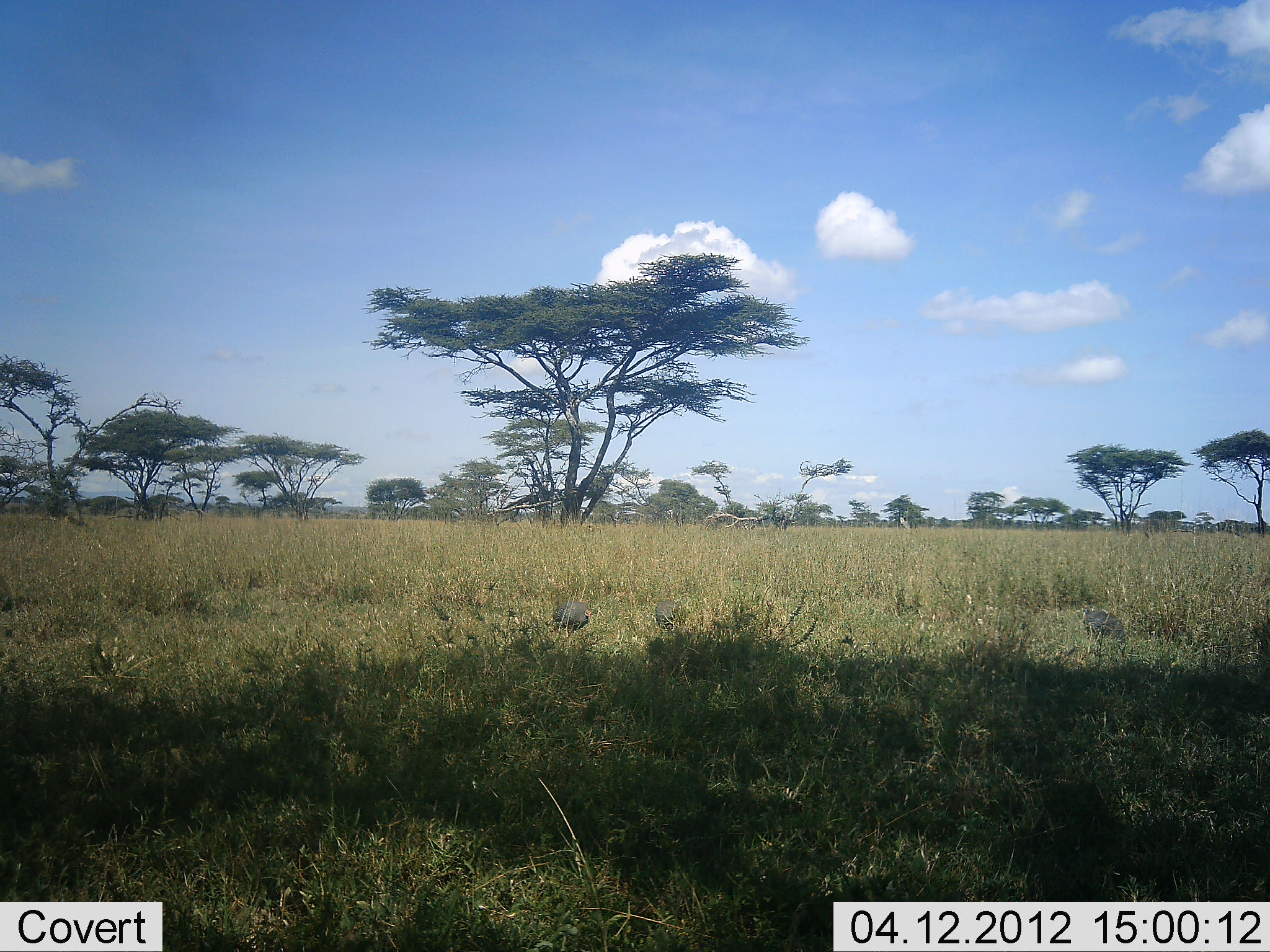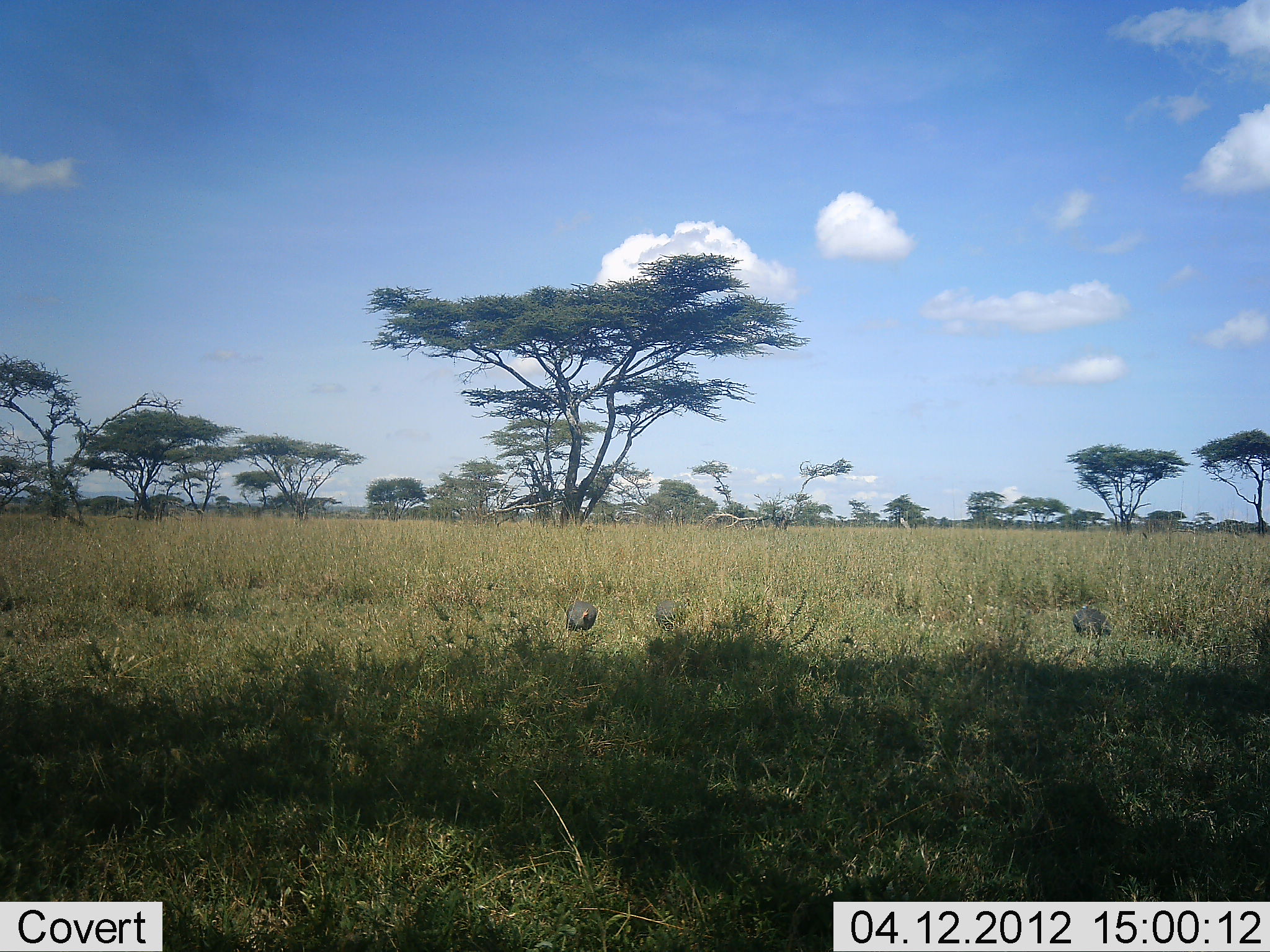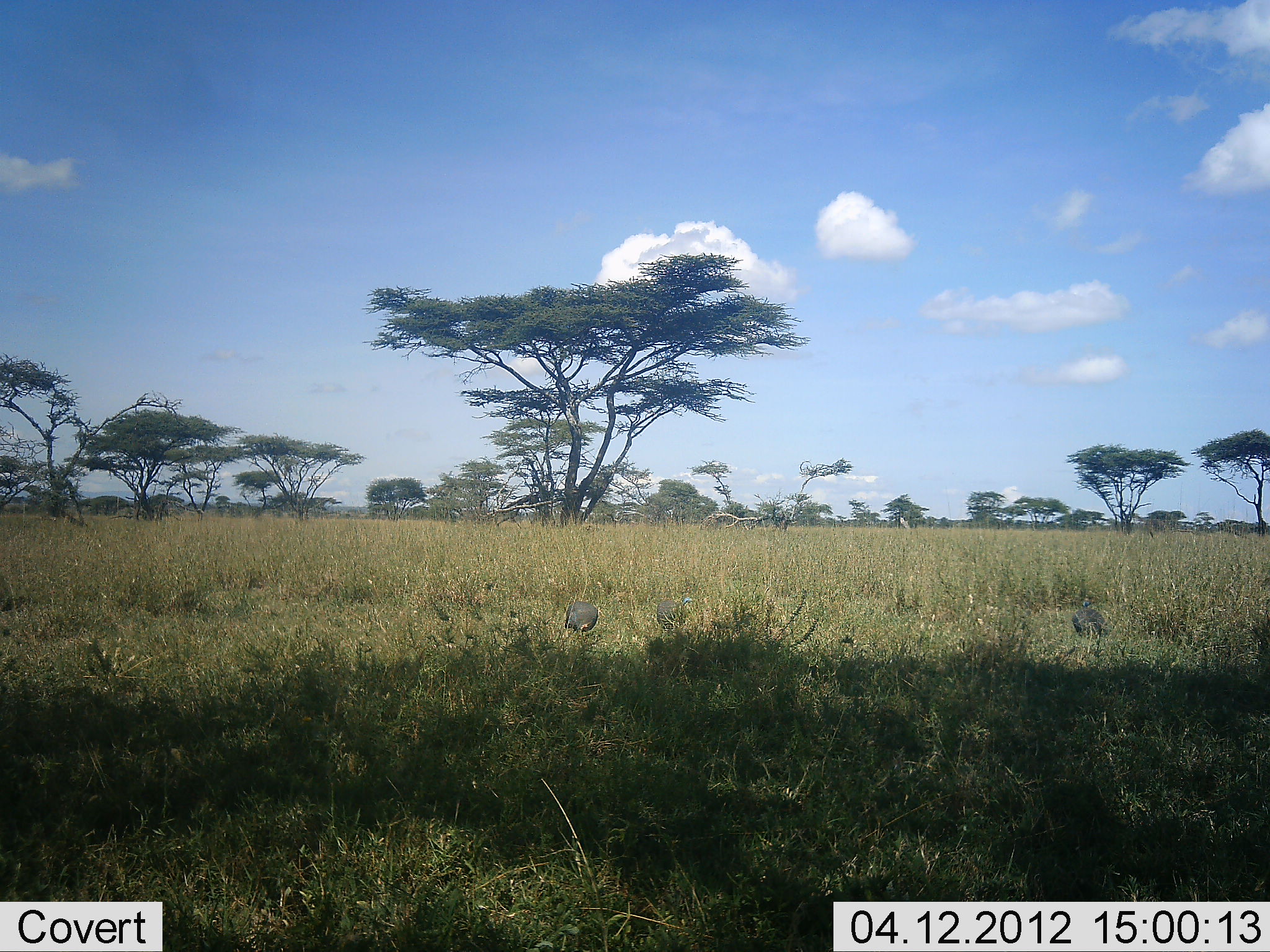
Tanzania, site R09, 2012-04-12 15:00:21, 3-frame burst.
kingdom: Animalia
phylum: Chordata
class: Aves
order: Galliformes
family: Numididae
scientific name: Numididae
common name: guinea fowl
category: guineafowl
Guineafowl (guinea fowl) (Numididae), count 3. Behavior (volunteer vote fractions): standing 36%, resting 0%, moving 32%, interacting 0%. Young present (vote fraction): 0%. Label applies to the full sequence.